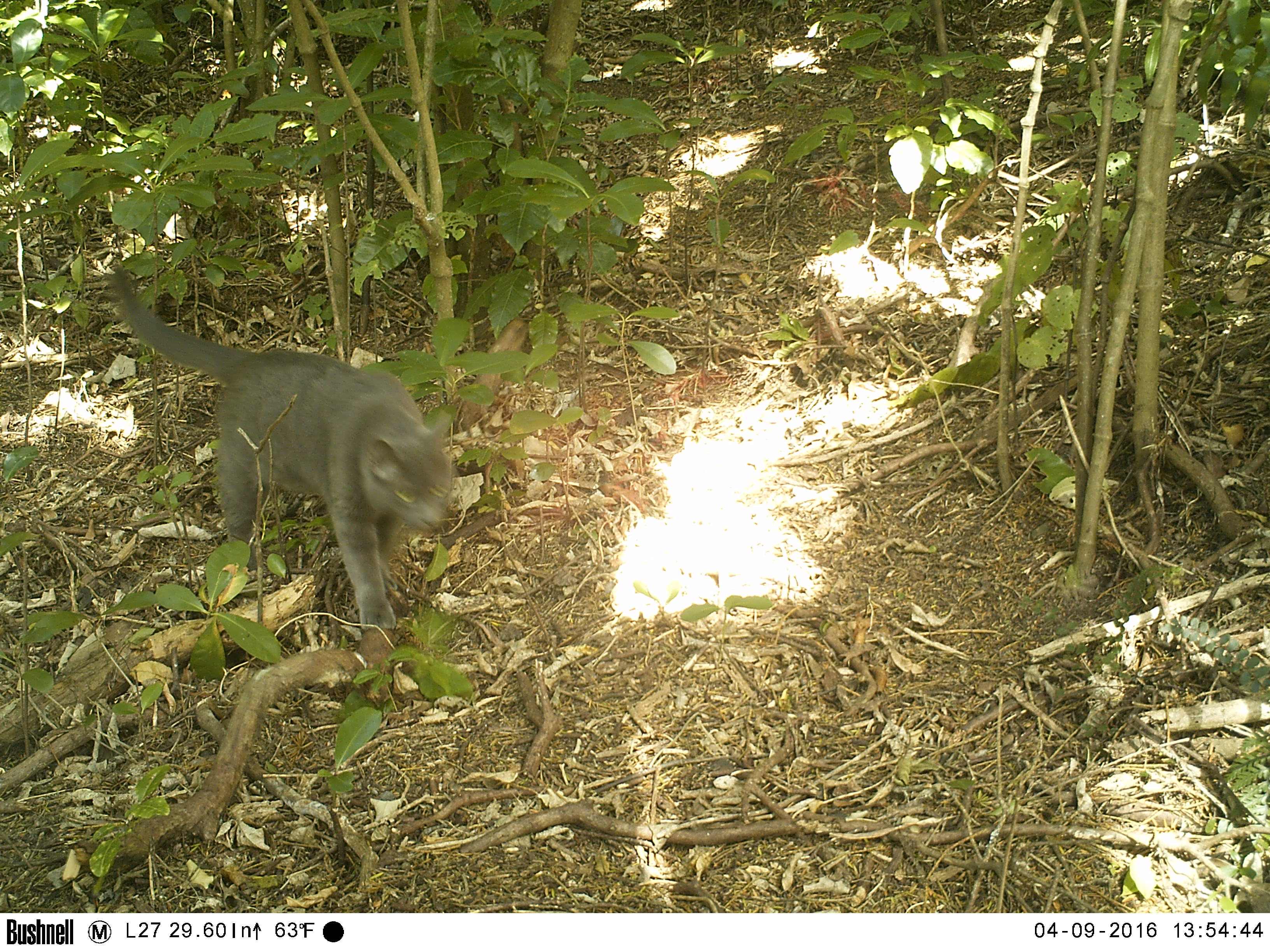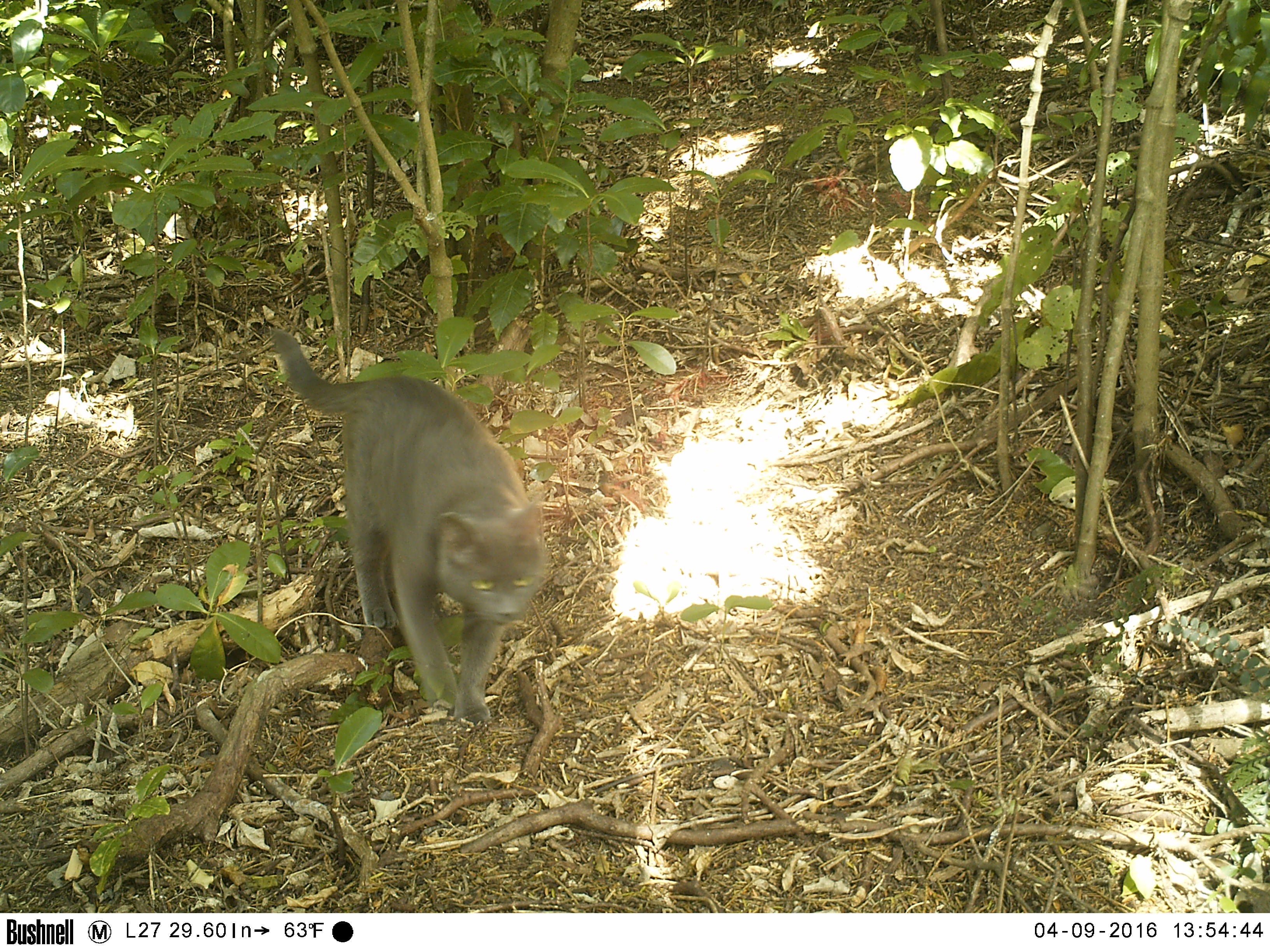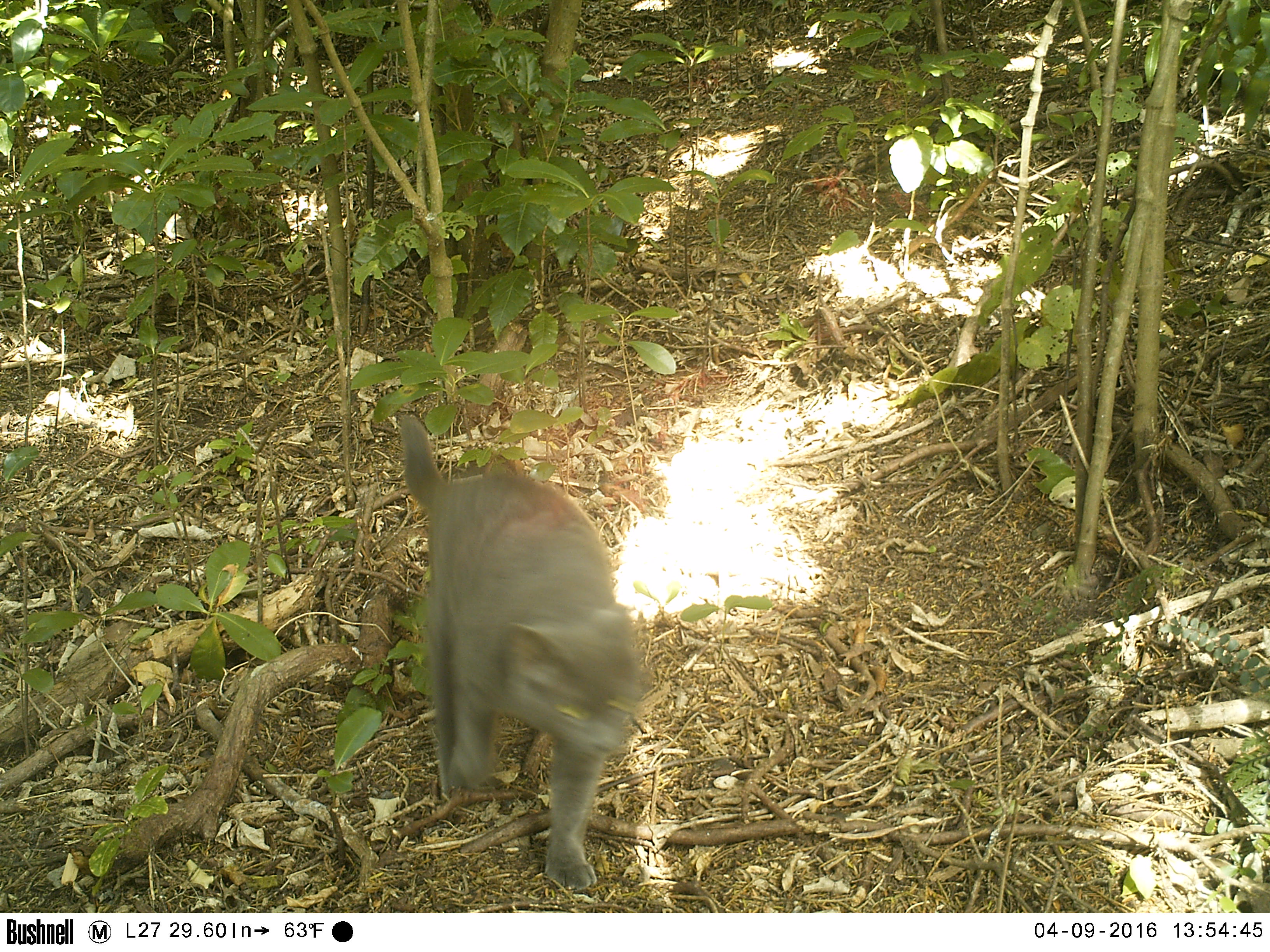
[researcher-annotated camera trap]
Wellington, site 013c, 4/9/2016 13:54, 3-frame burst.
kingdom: Animalia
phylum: Chordata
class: Mammalia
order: Carnivora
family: Felidae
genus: Felis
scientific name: Felis catus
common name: cat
Cat (Felis catus).